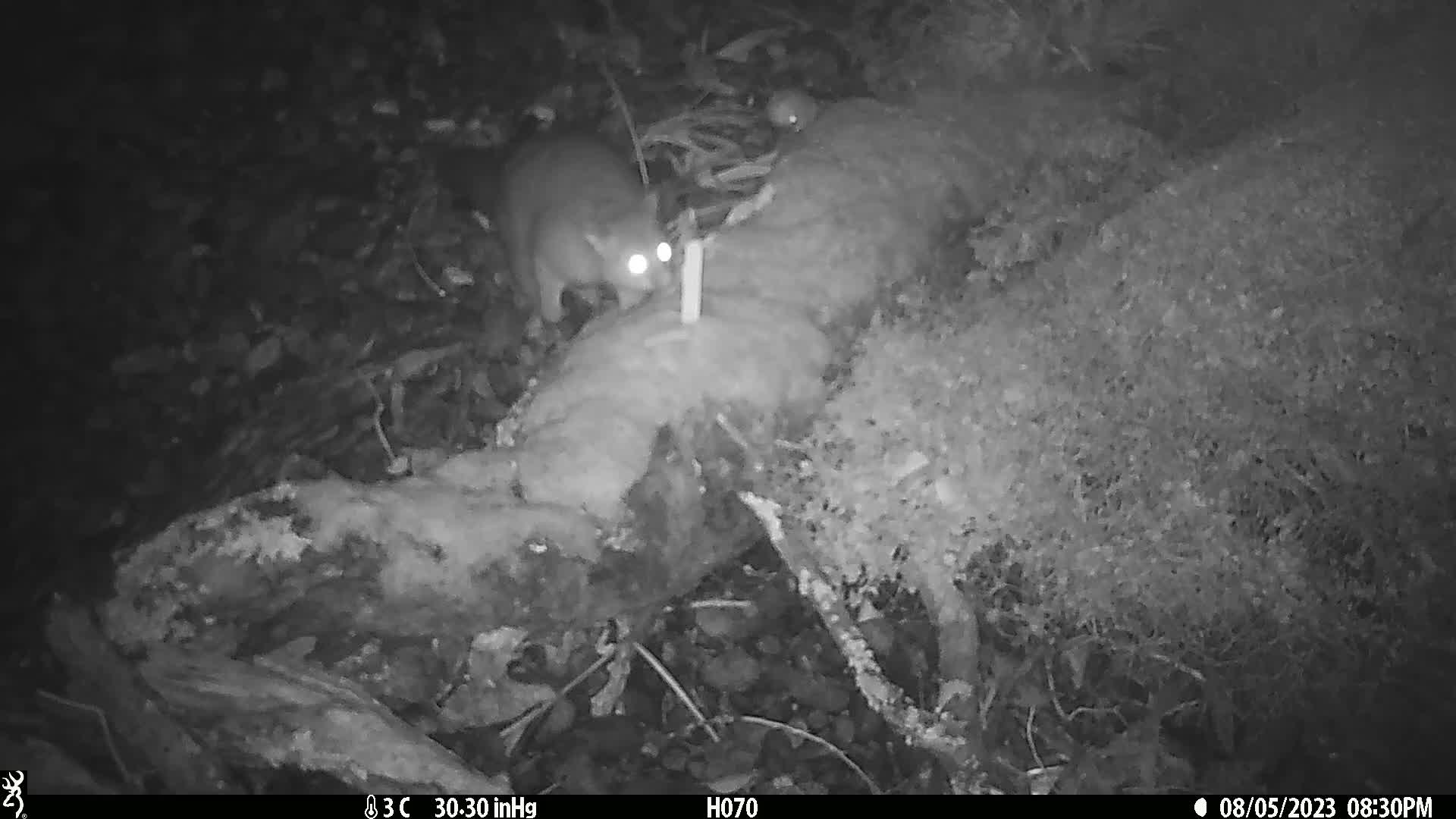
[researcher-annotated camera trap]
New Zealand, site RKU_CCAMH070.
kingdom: Animalia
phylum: Chordata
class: Mammalia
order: Diprotodontia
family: Phalangeridae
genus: Trichosurus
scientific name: Trichosurus vulpecula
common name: common brushtail possum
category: possum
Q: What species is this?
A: Possum (common brushtail possum) (Trichosurus vulpecula).